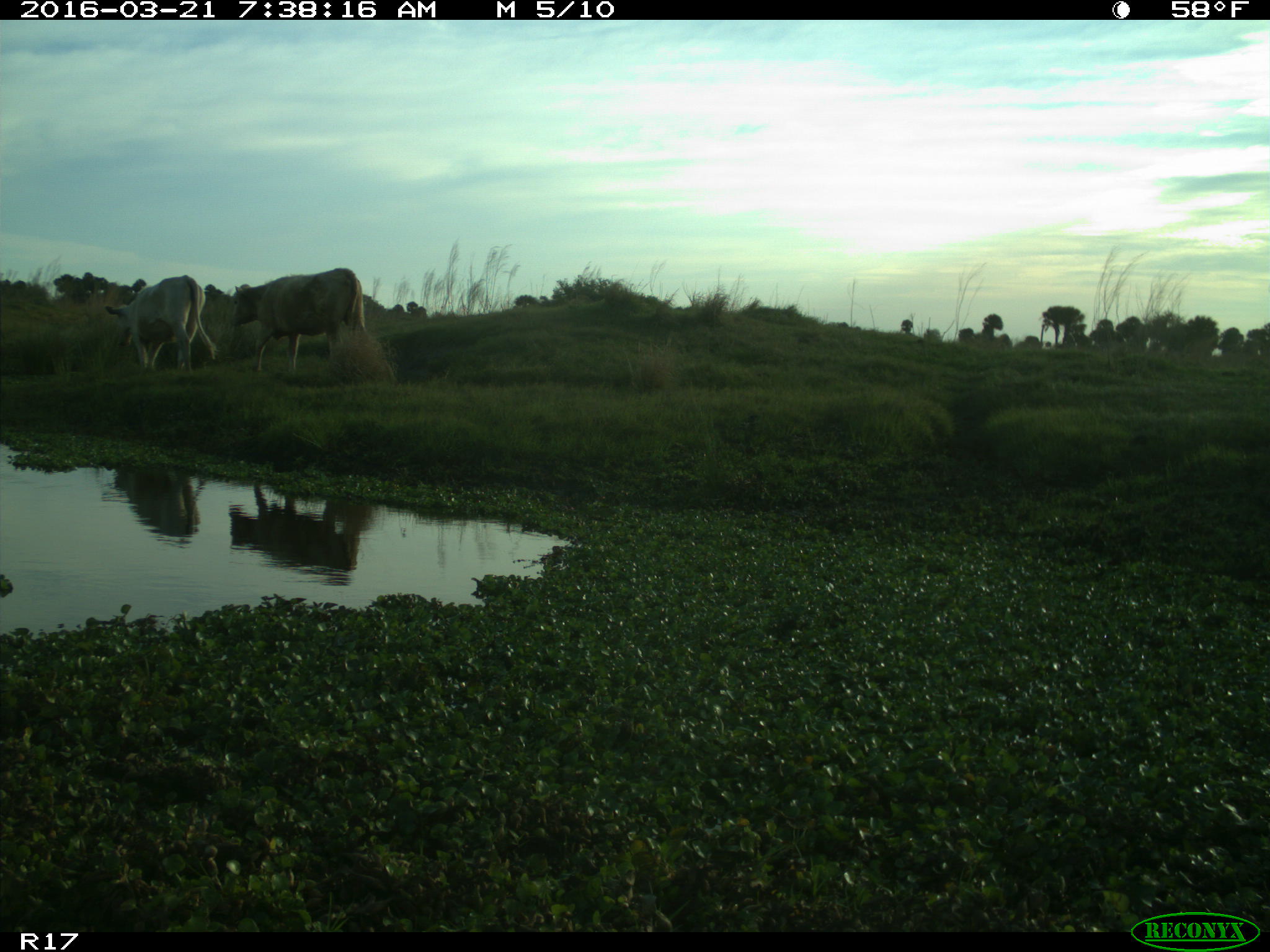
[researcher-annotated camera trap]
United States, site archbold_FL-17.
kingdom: Animalia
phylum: Chordata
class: Mammalia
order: Artiodactyla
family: Bovidae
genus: Bos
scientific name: Bos taurus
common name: domestic cow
Bos taurus (domestic cow).